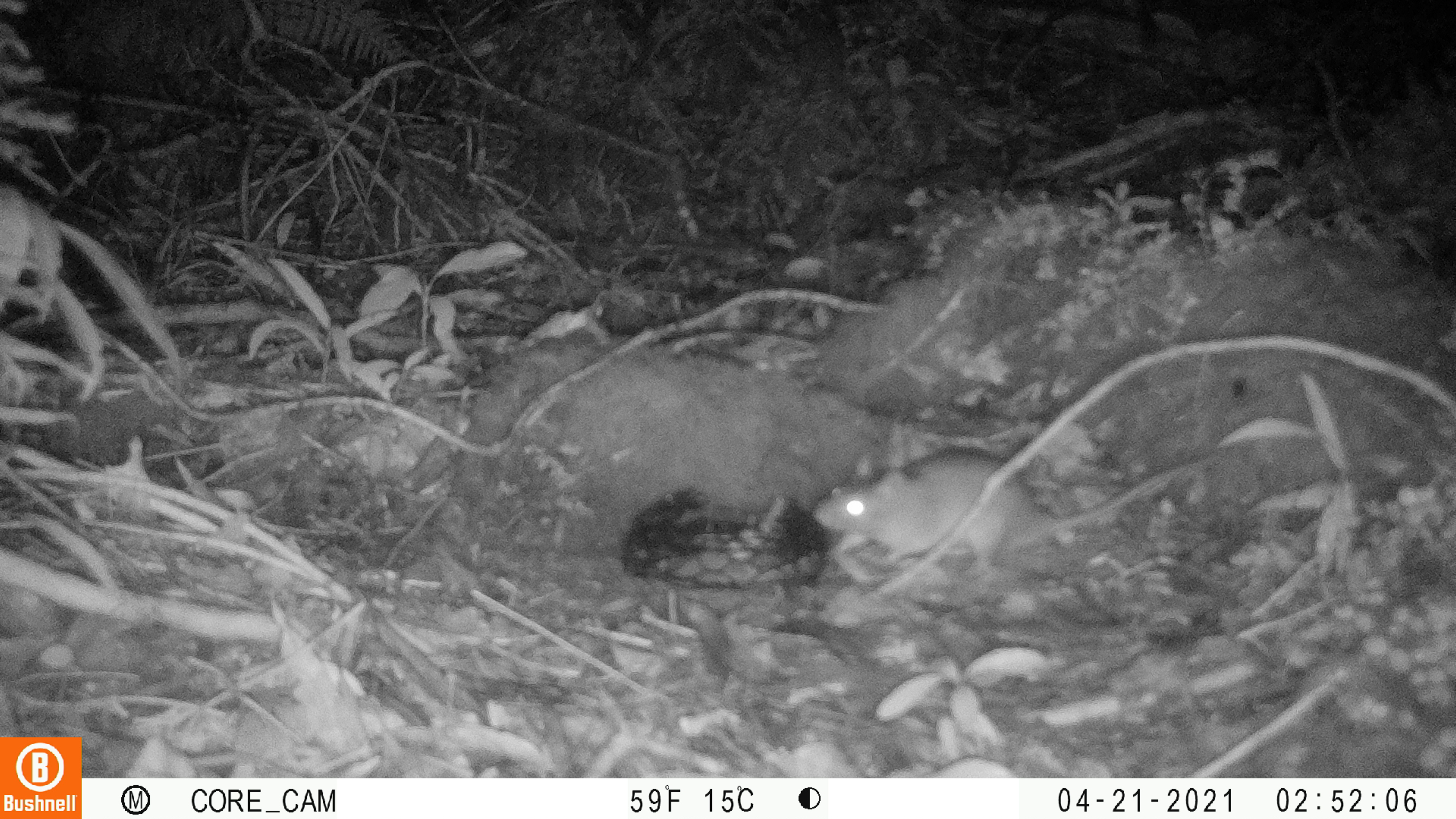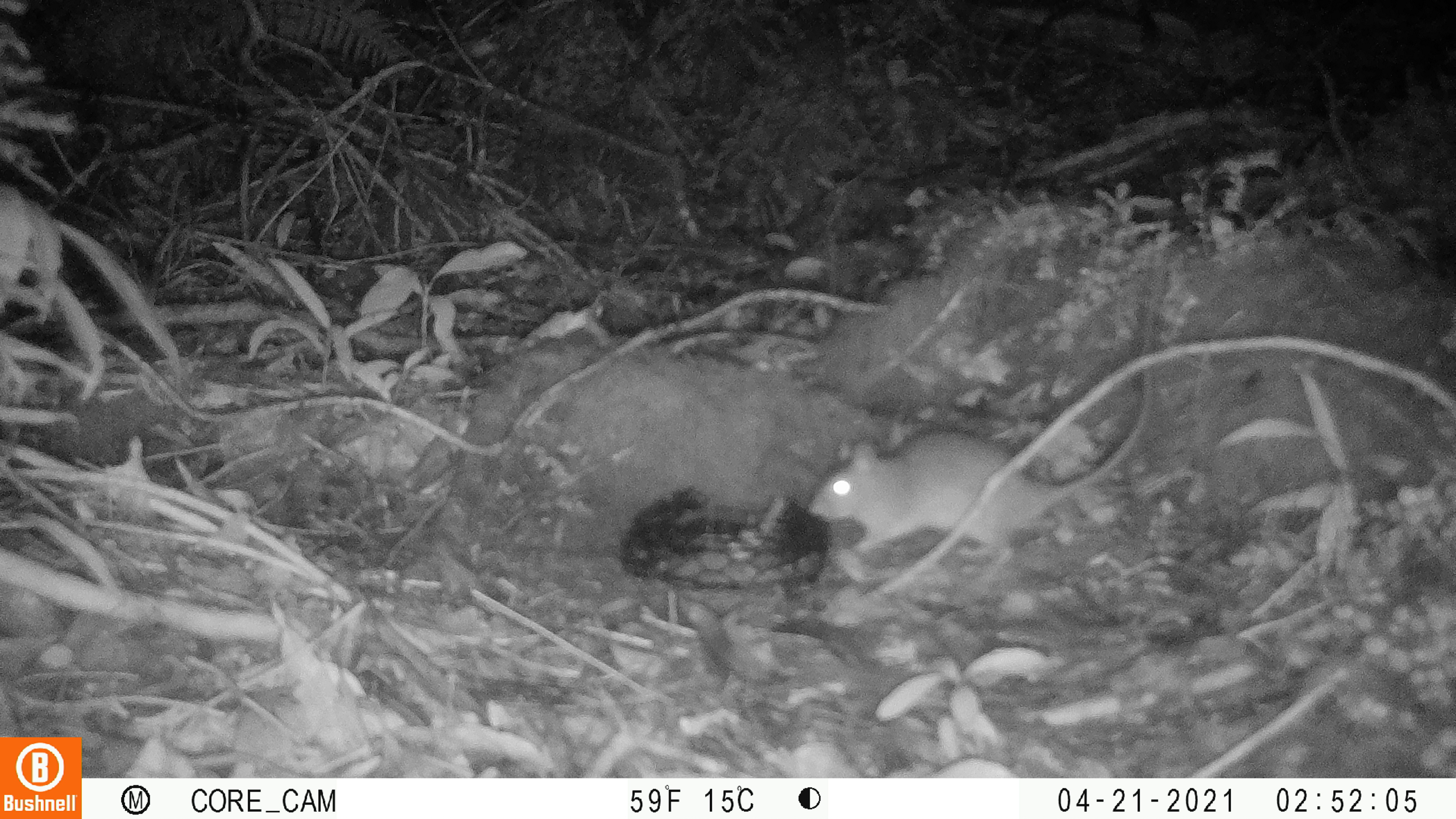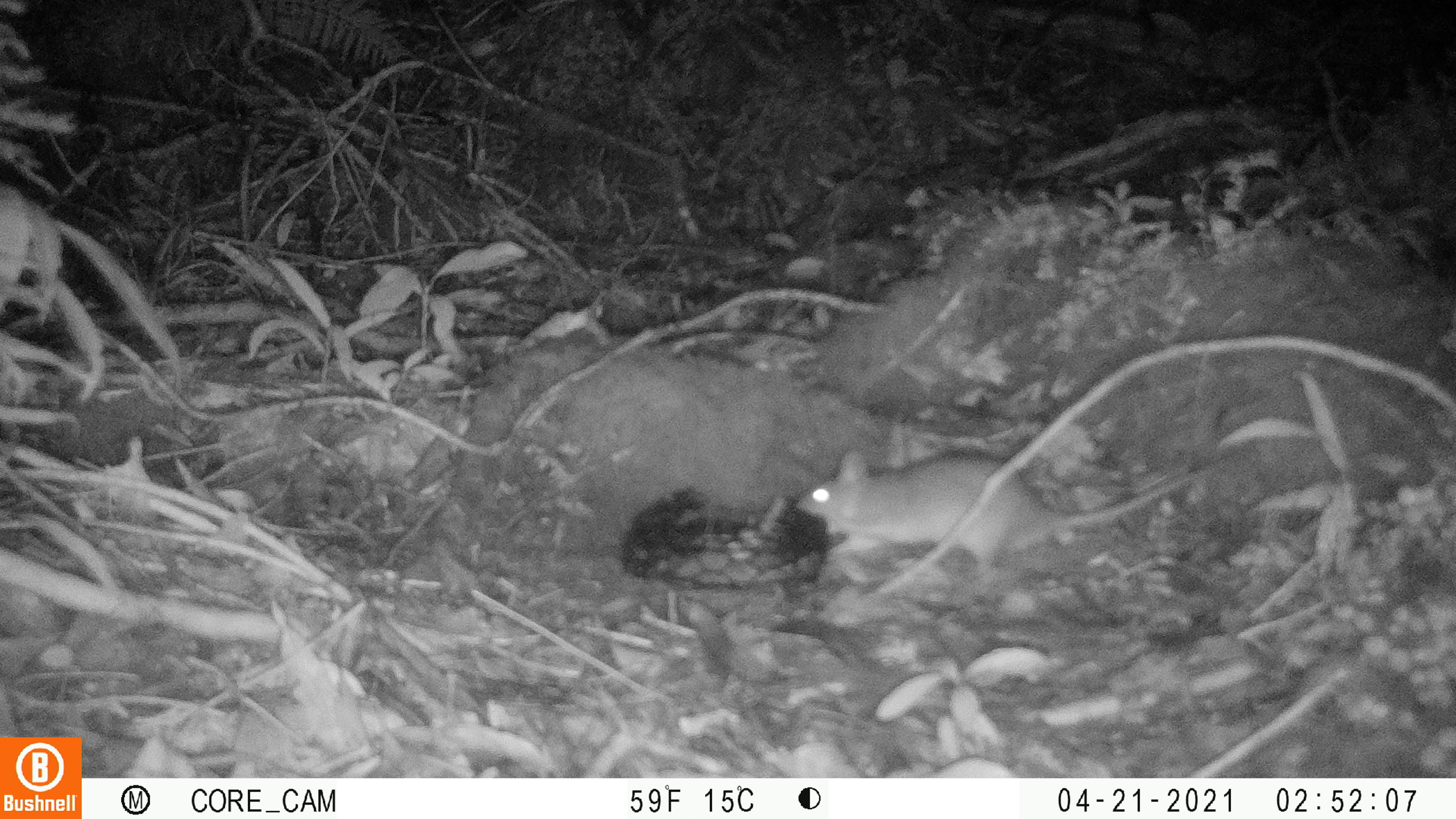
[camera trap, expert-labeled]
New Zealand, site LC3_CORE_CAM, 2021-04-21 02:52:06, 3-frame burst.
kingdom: Animalia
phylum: Chordata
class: Mammalia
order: Rodentia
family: Muridae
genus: Rattus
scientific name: Rattus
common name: rat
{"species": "rat (Rattus)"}